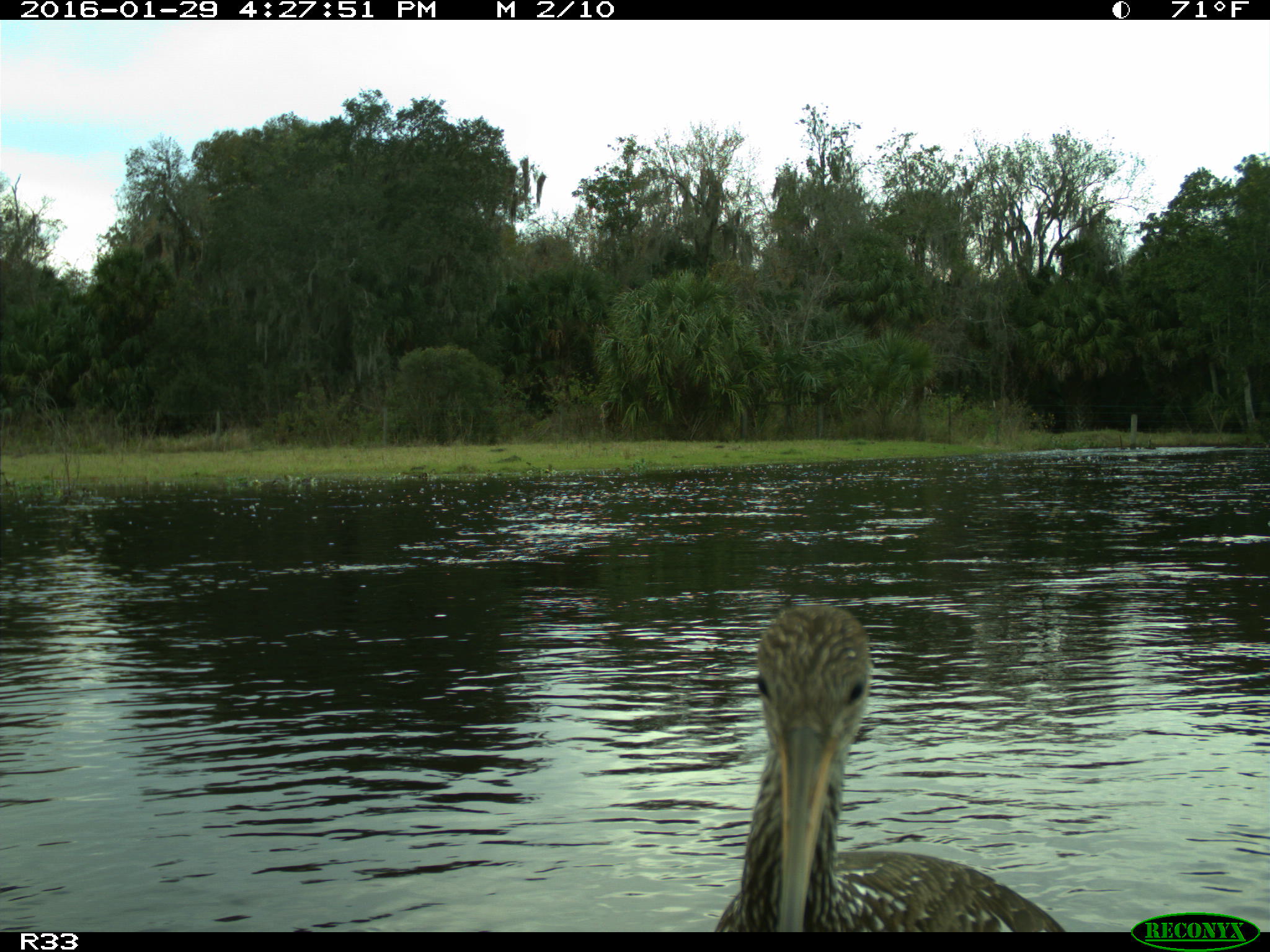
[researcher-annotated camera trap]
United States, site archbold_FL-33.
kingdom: Animalia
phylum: Chordata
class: Aves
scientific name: Aves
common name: birds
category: unidentified bird